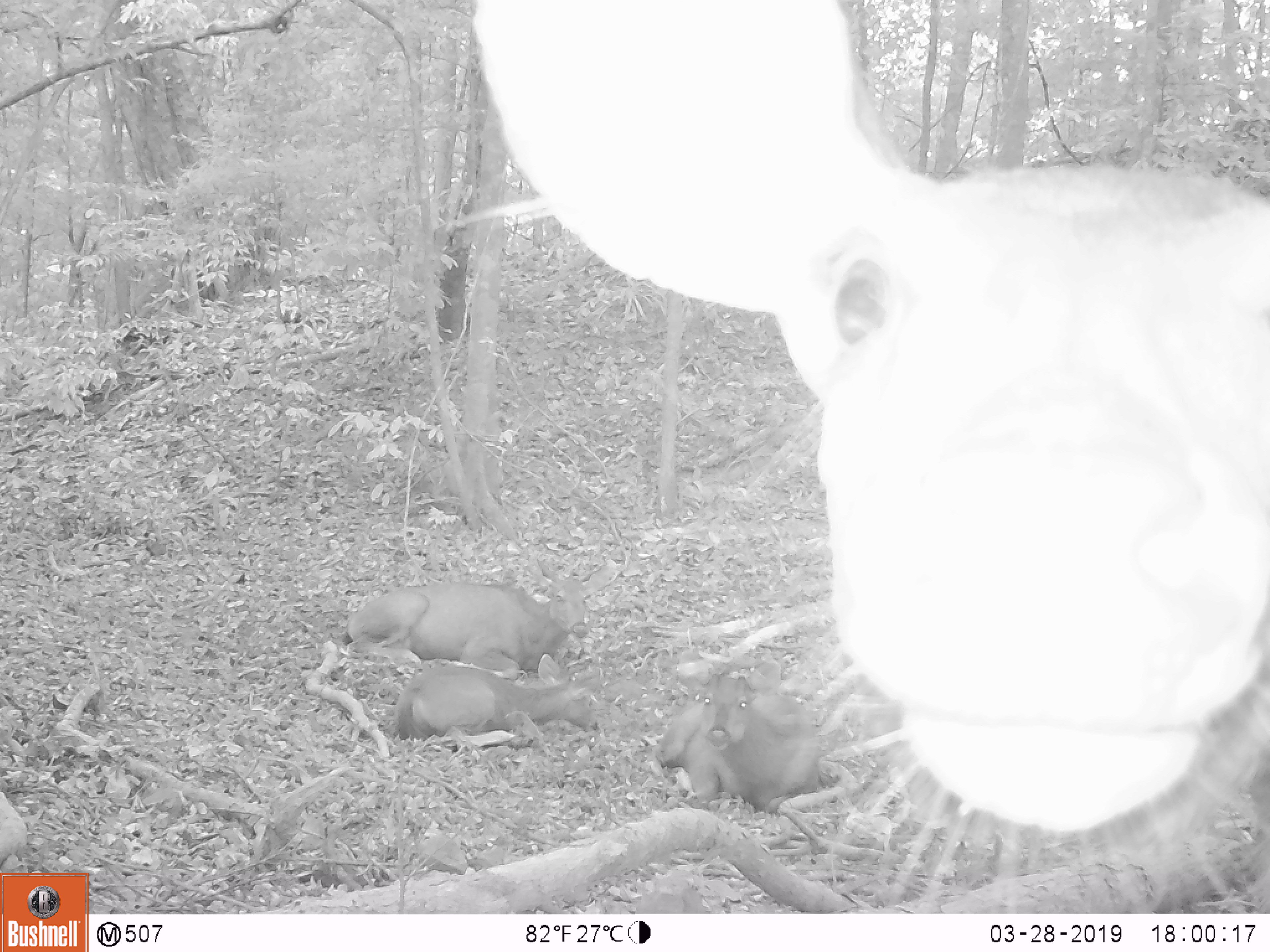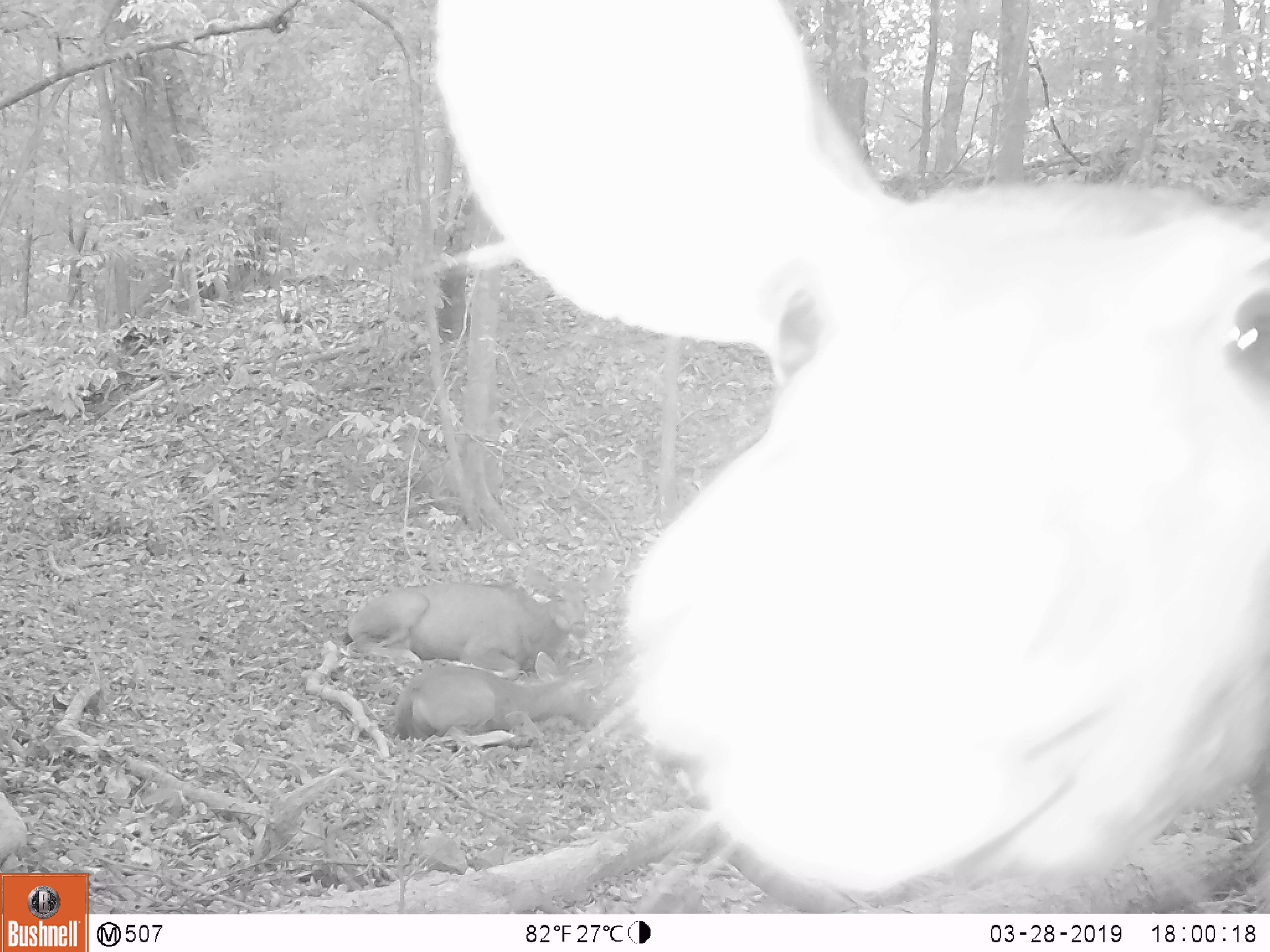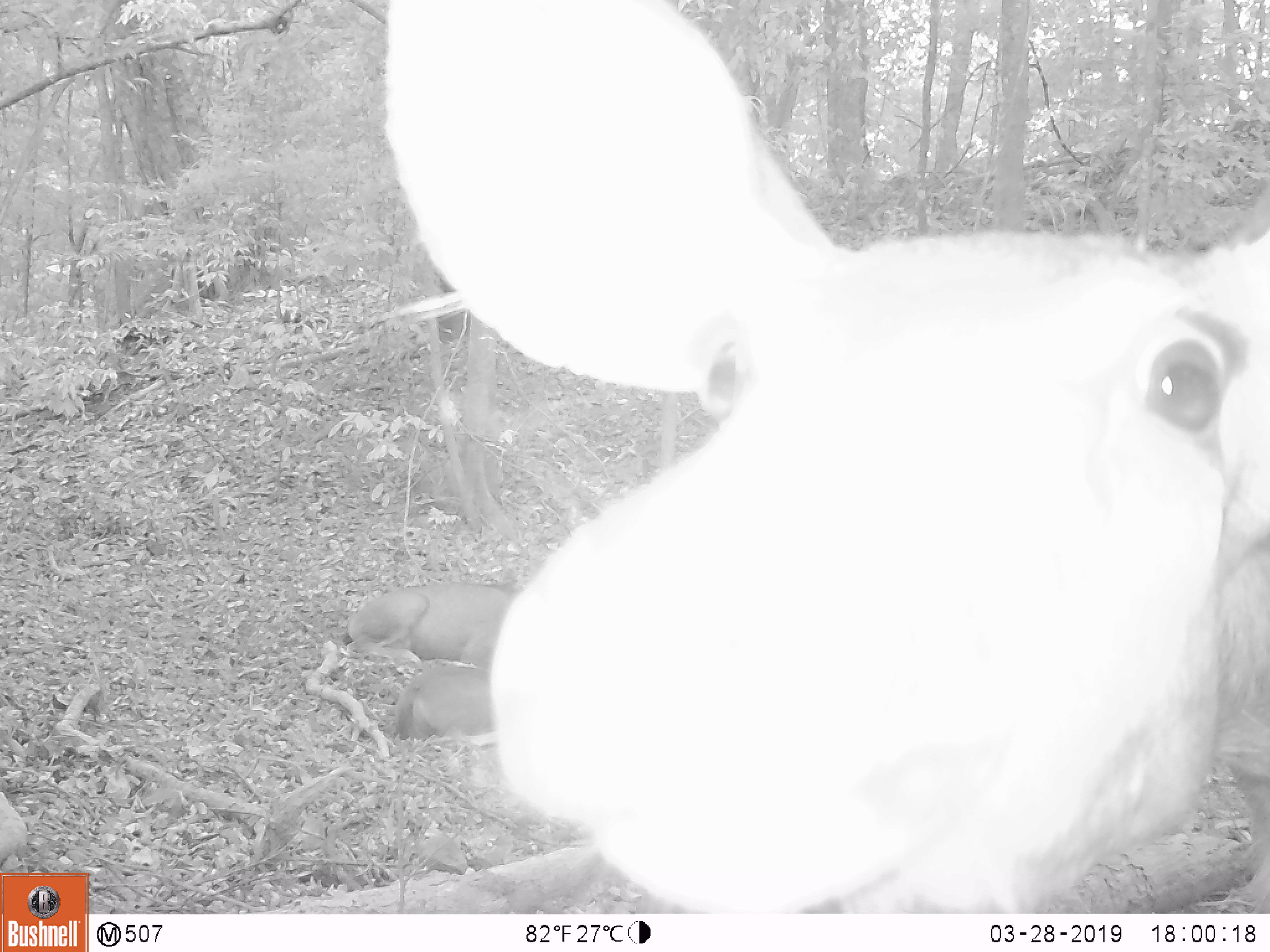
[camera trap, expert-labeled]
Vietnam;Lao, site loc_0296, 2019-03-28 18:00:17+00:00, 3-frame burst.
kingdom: Animalia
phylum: Chordata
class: Mammalia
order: Artiodactyla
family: Cervidae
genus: Rusa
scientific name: Rusa unicolor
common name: sambar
Sambar (Rusa unicolor). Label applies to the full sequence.